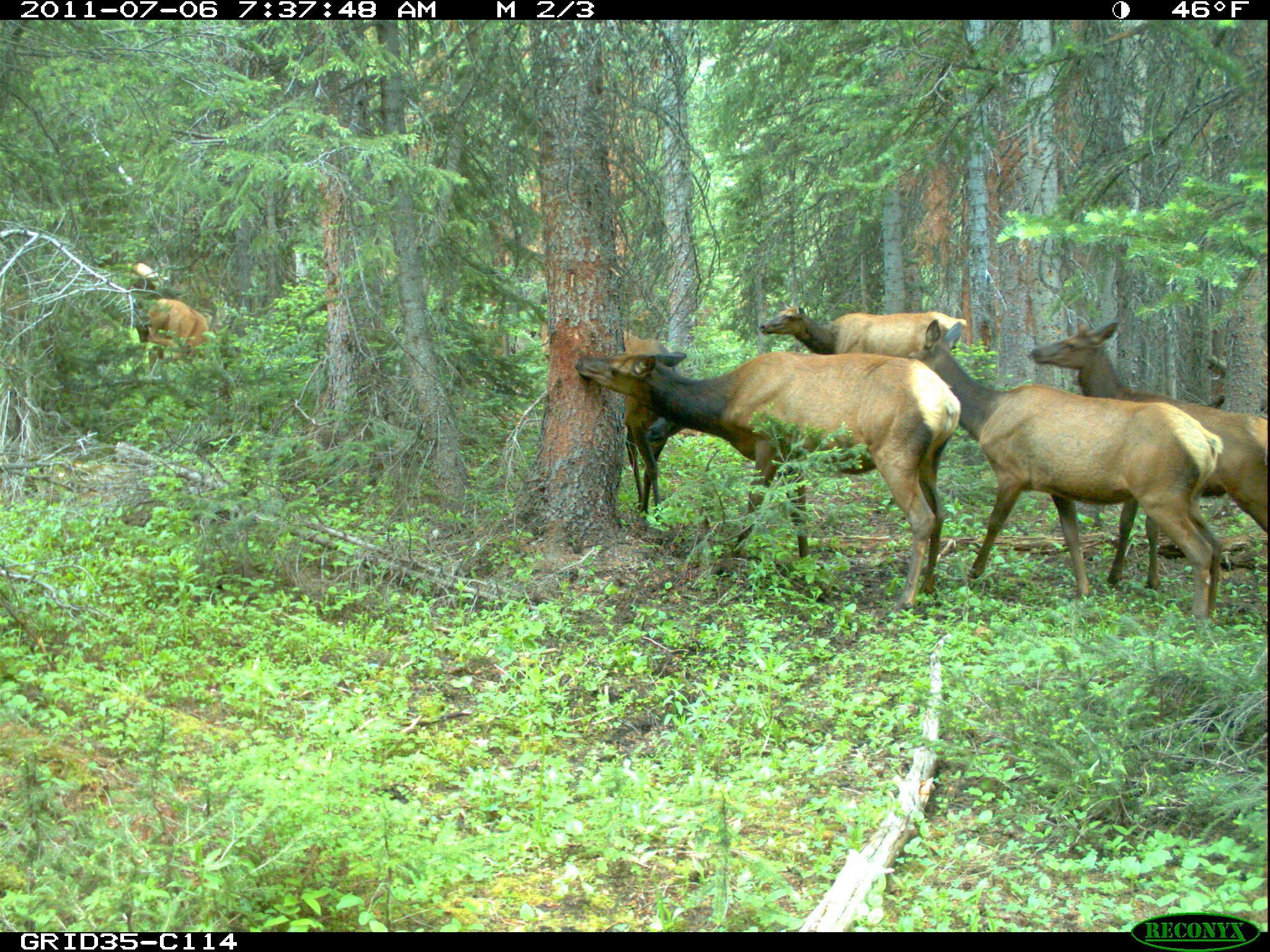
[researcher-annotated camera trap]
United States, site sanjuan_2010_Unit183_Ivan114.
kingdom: Animalia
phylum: Chordata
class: Mammalia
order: Artiodactyla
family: Cervidae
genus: Cervus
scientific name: Cervus elaphus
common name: red deer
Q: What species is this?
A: Cervus elaphus (red deer).